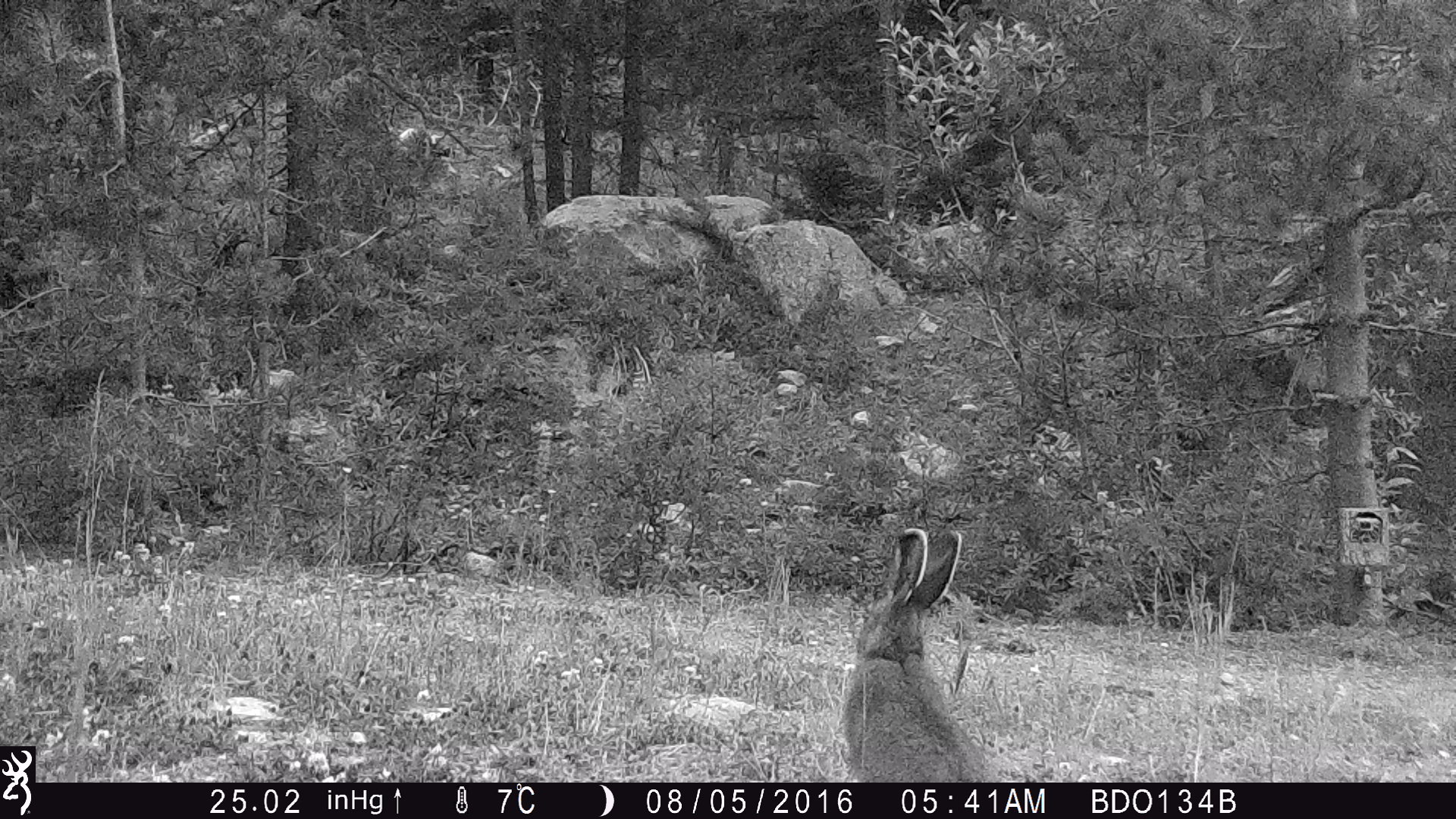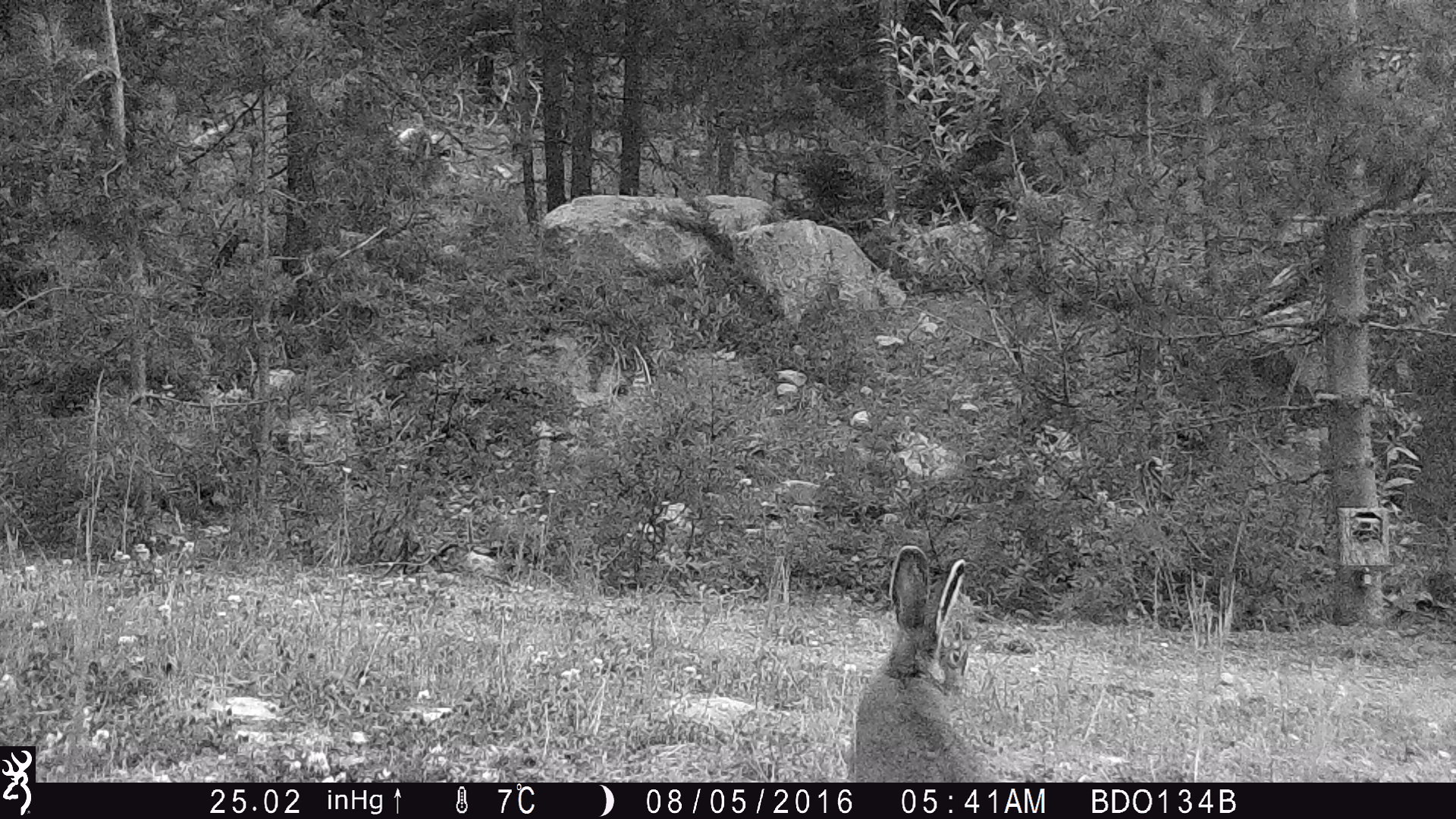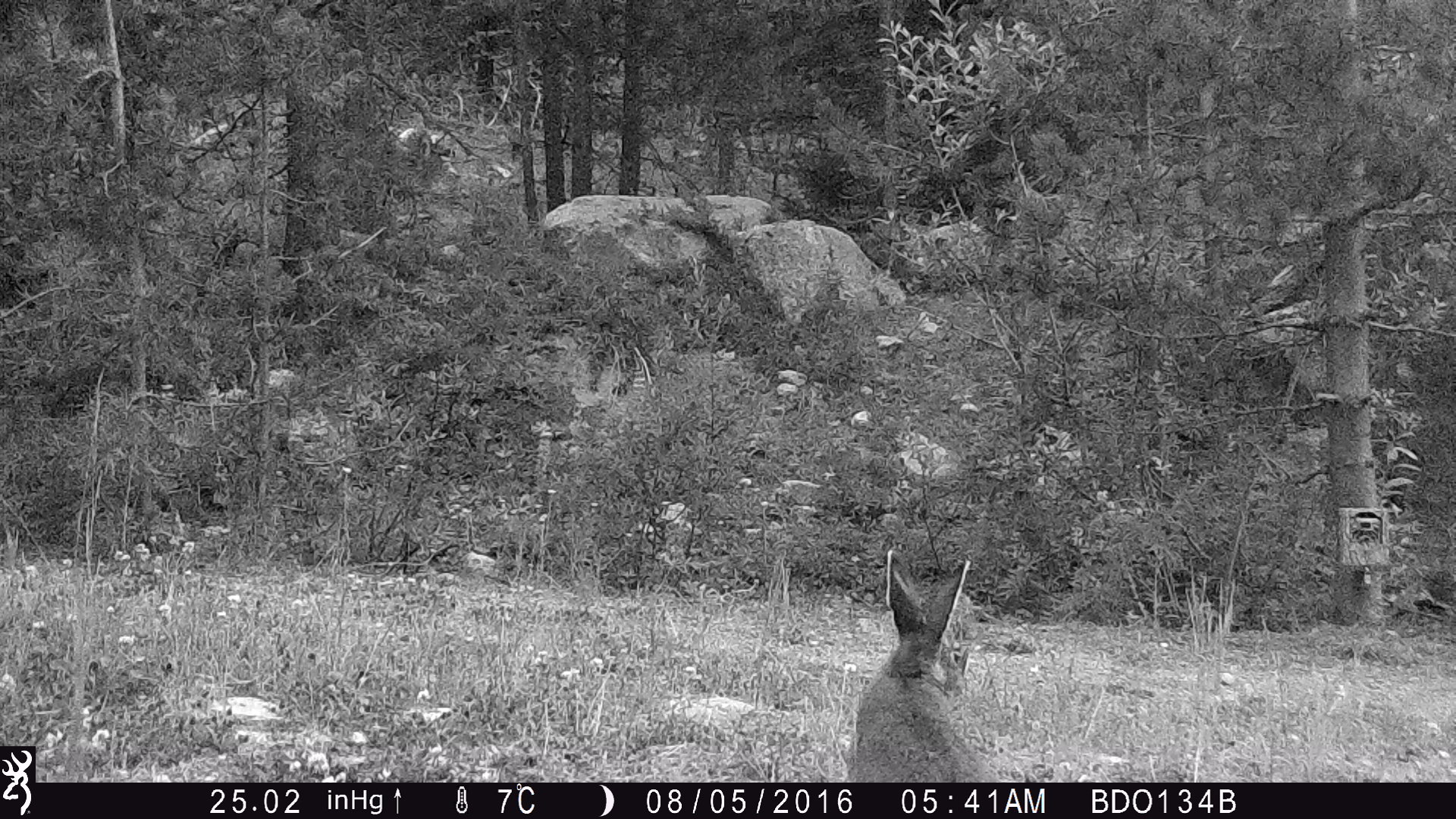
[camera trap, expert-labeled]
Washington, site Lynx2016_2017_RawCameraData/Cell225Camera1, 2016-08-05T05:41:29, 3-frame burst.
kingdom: Animalia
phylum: Chordata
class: Mammalia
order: Lagomorpha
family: Leporidae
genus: Lepus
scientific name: Lepus americanus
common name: snowshoe hare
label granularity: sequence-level